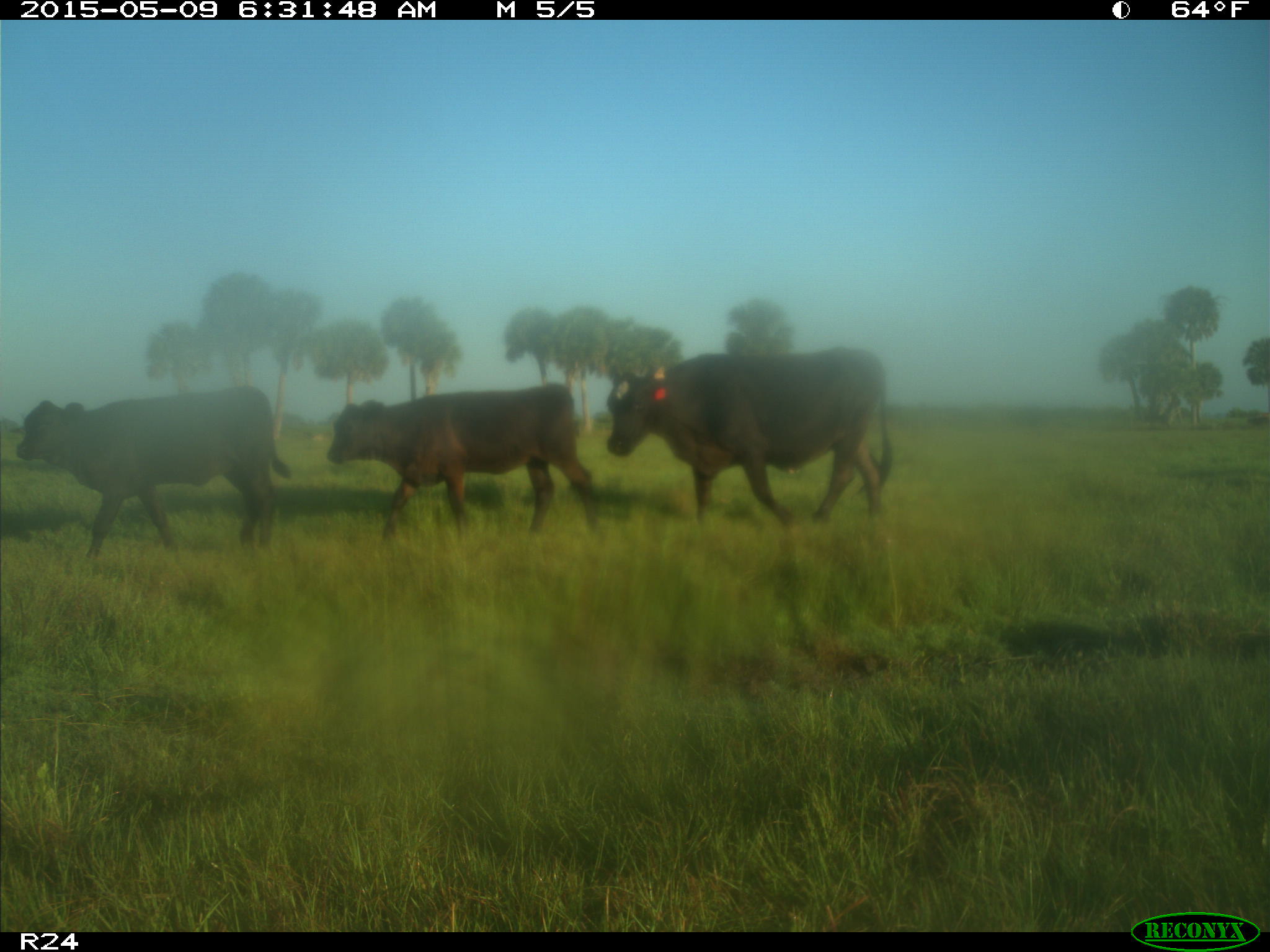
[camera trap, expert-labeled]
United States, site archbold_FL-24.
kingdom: Animalia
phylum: Chordata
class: Mammalia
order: Artiodactyla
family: Bovidae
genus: Bos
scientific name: Bos taurus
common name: domestic cow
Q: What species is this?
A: Bos taurus (domestic cow).